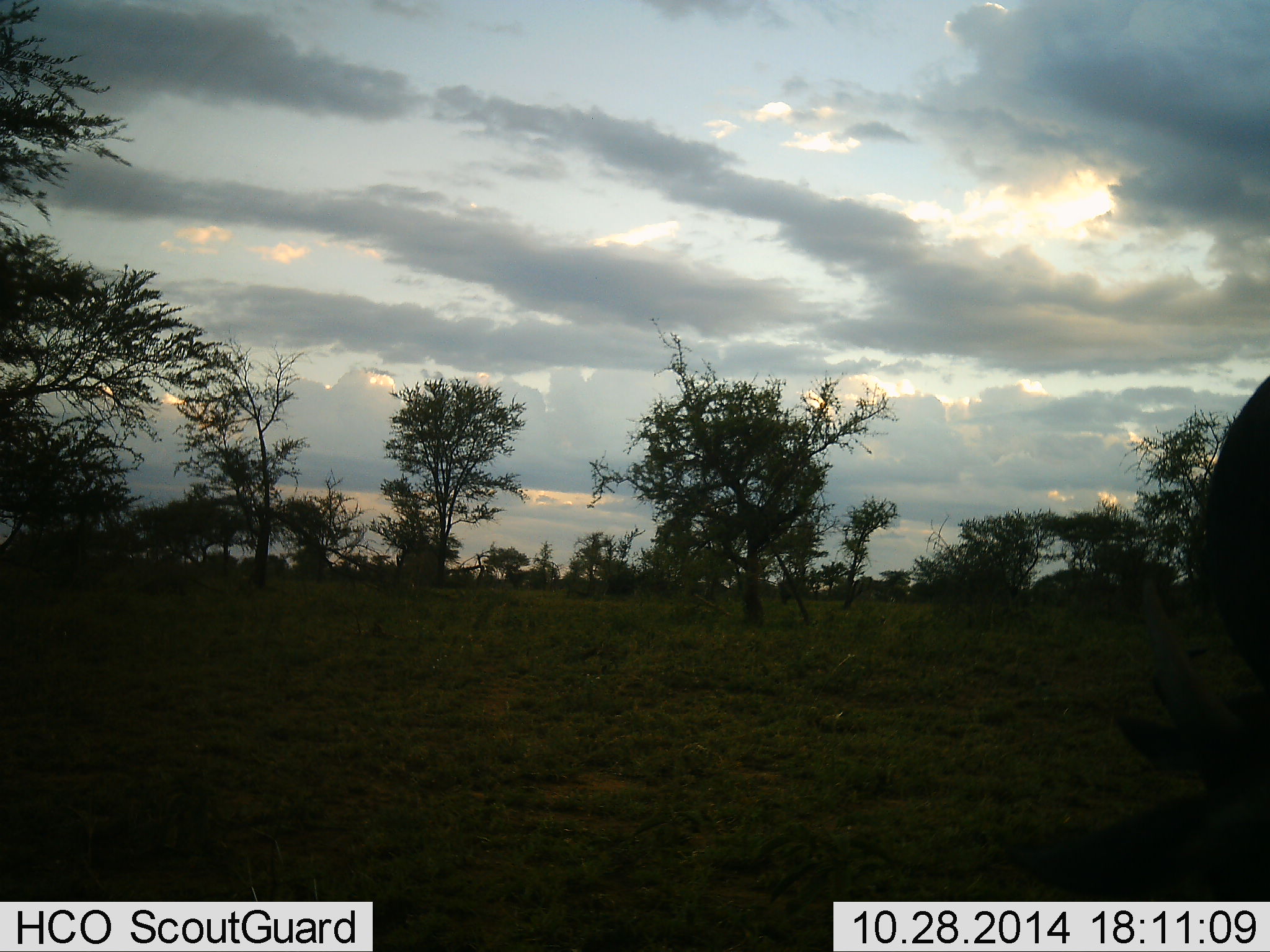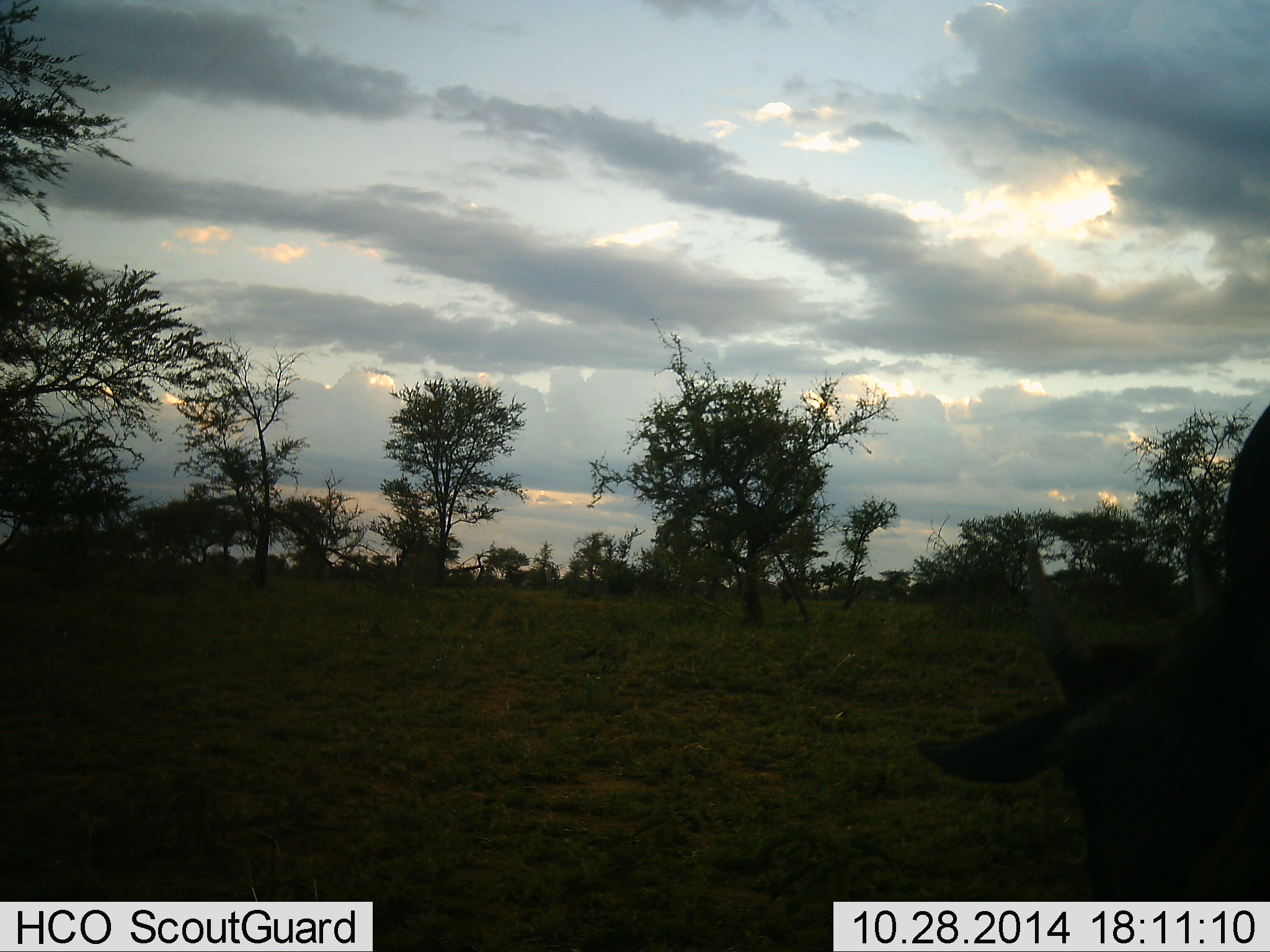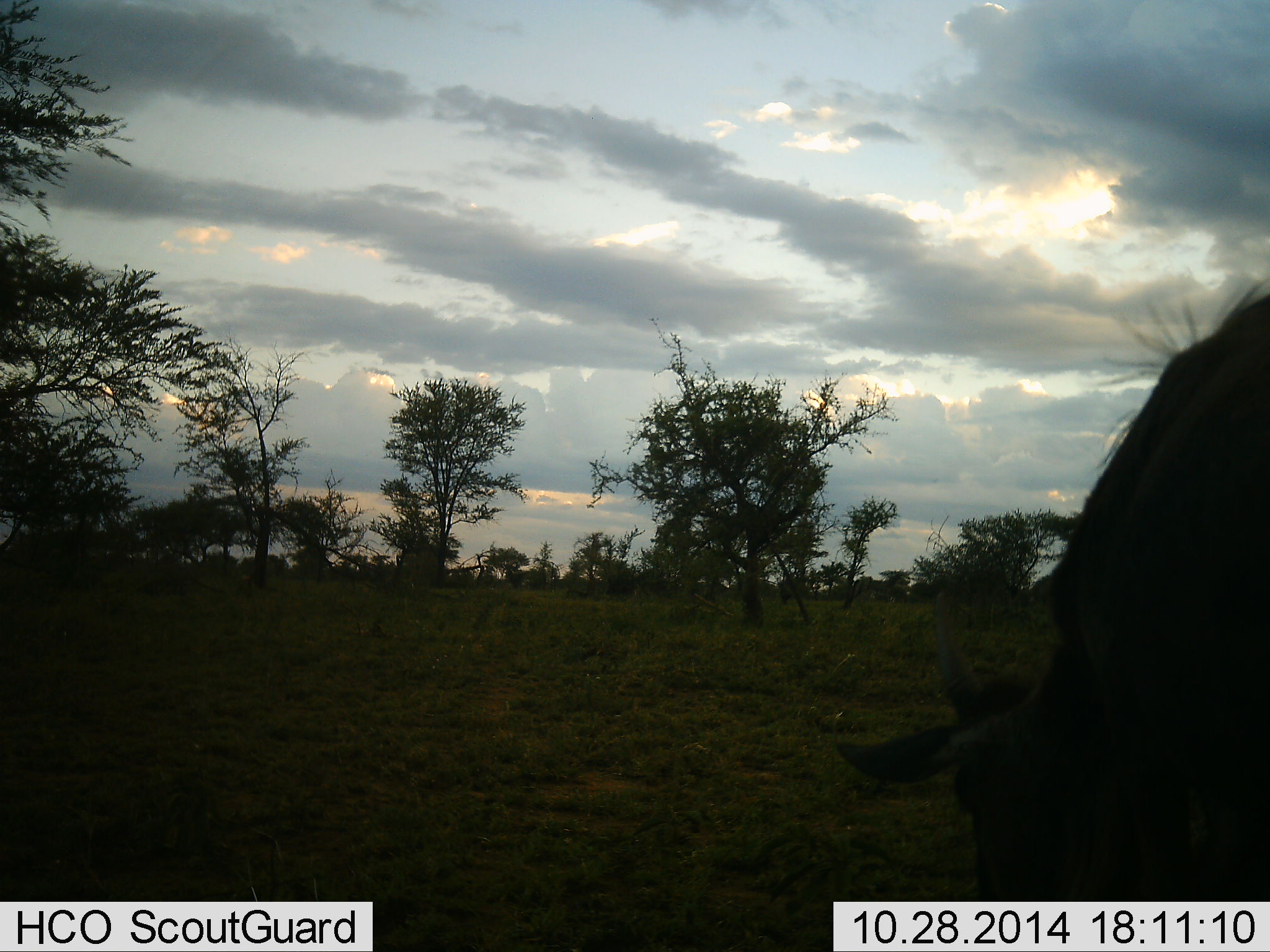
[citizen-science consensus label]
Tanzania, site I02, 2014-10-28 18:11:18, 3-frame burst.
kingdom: Animalia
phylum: Chordata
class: Mammalia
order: Artiodactyla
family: Bovidae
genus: Connochaetes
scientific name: Connochaetes taurinus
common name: blue wildebeest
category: wildebeest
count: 1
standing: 20%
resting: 0%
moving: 10%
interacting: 0%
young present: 30%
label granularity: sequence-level